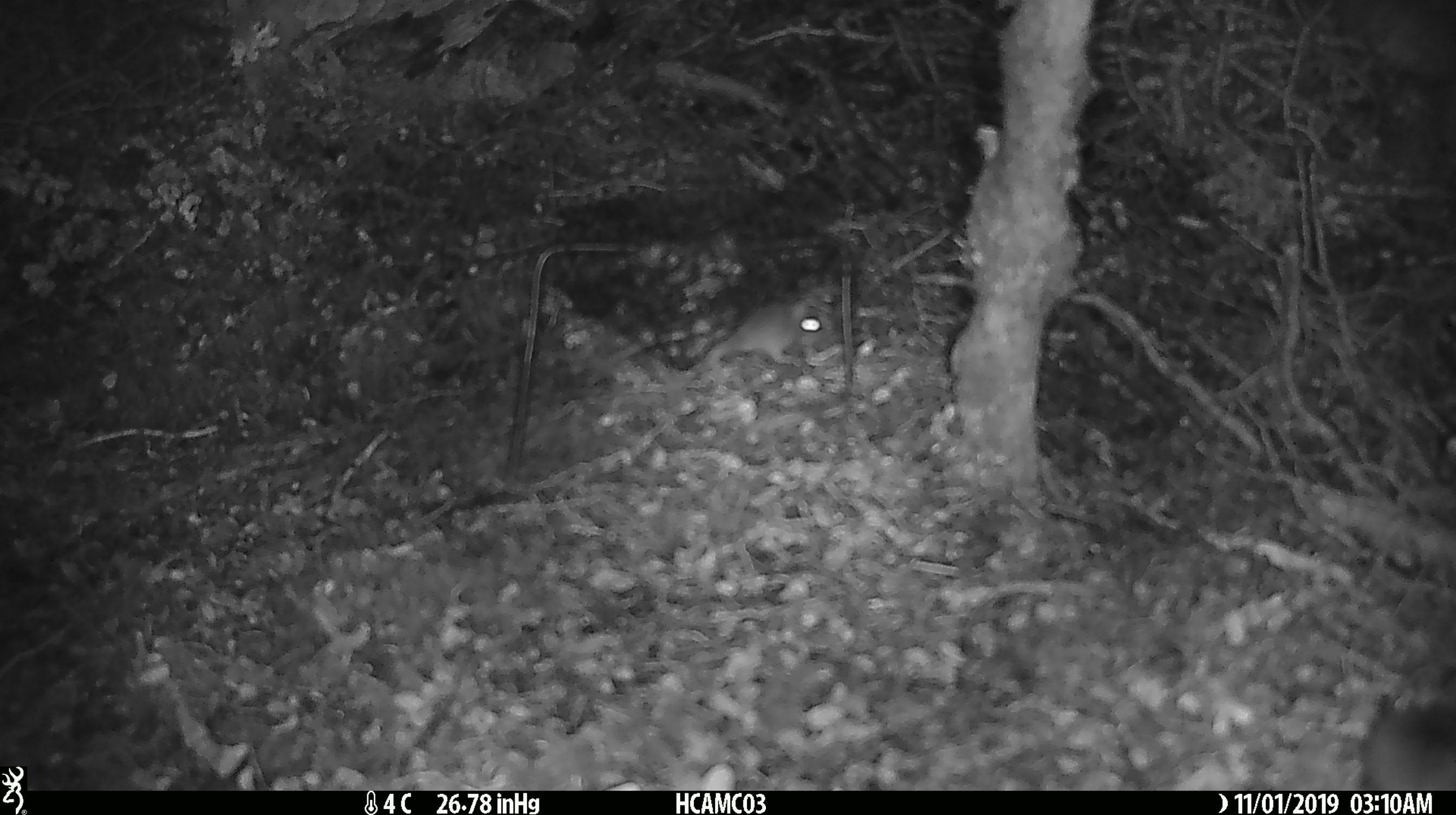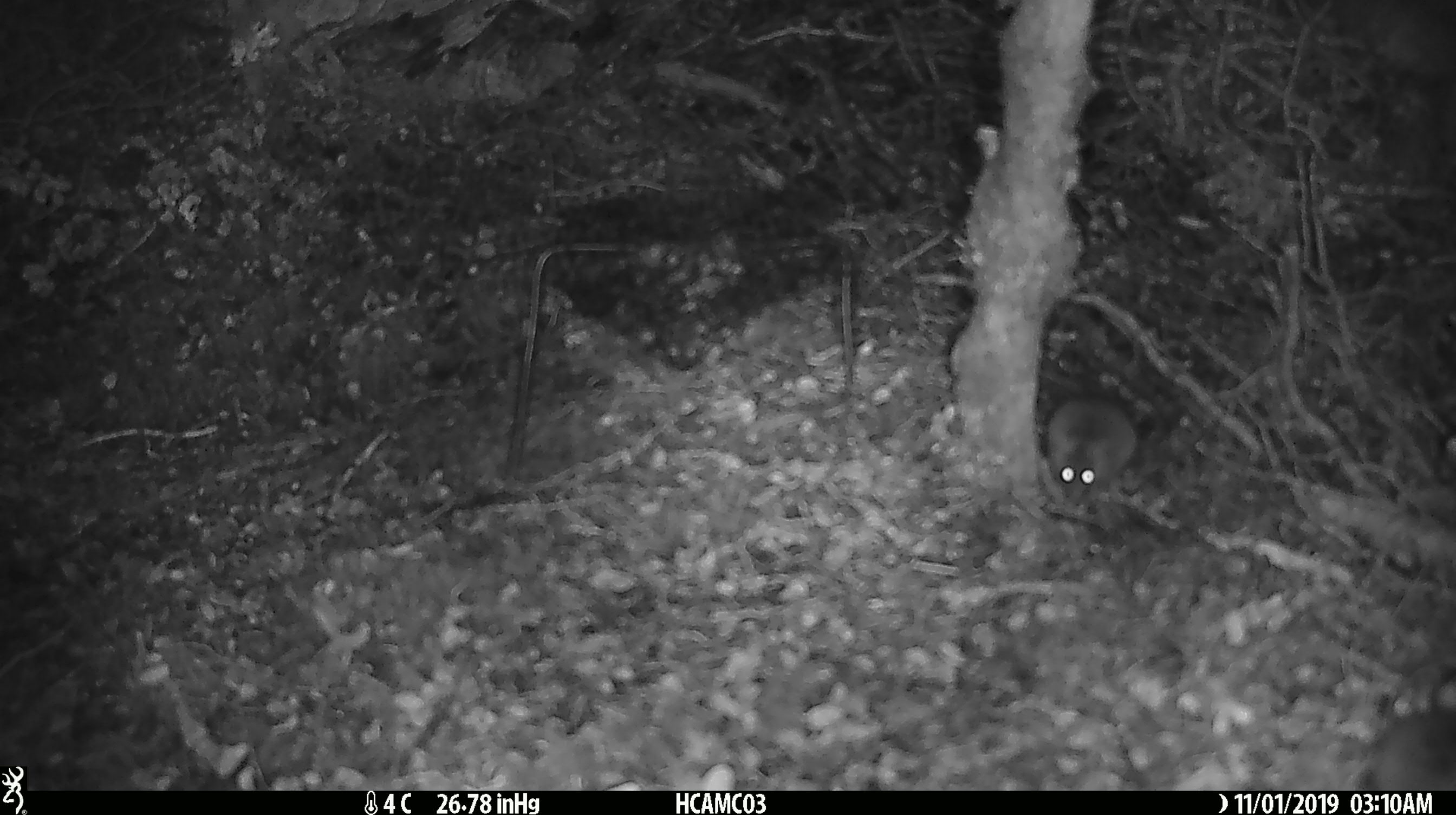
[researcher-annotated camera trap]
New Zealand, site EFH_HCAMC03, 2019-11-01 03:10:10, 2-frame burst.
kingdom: Animalia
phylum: Chordata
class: Mammalia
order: Rodentia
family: Muridae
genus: Mus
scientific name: Mus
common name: mouse